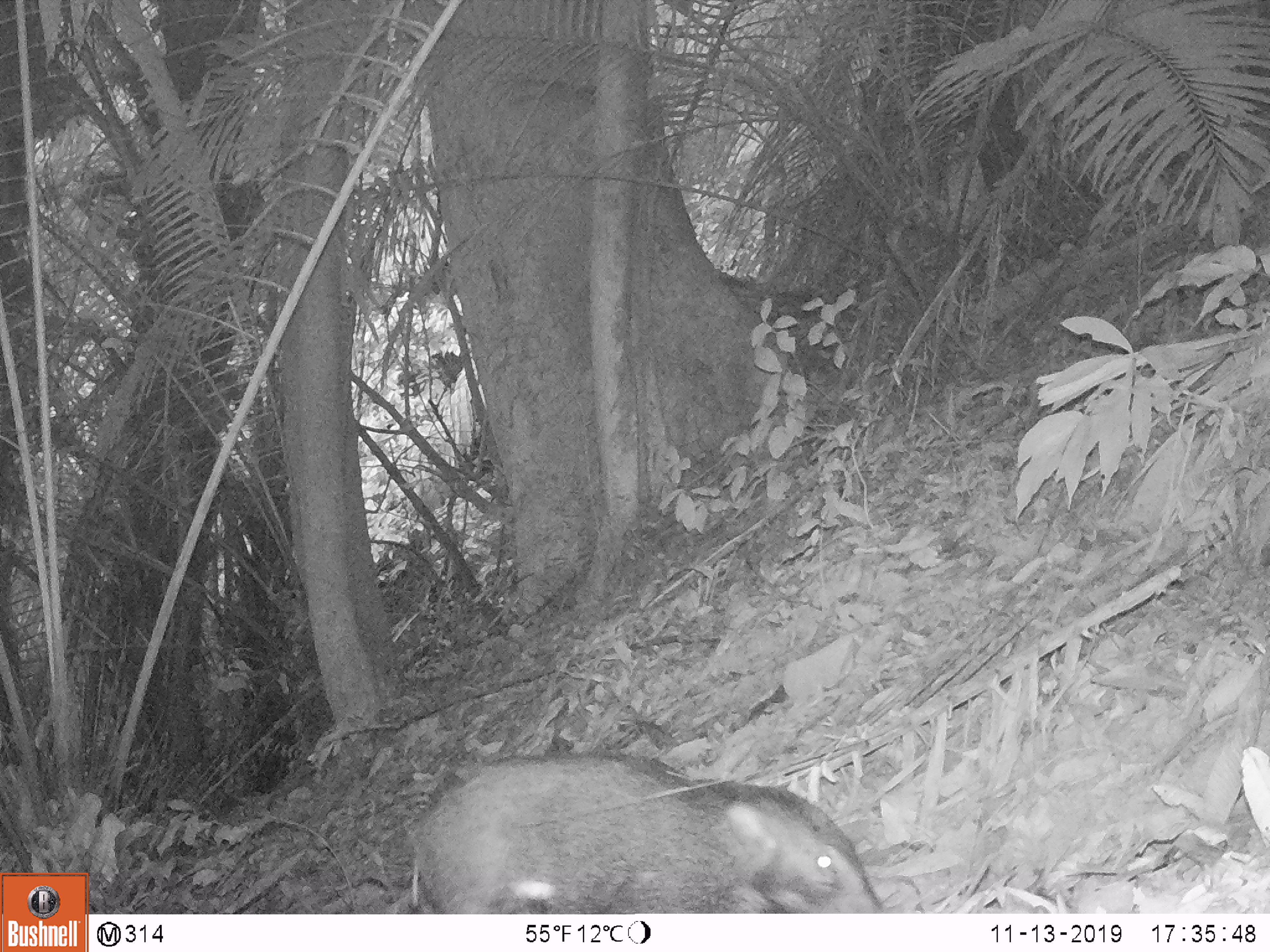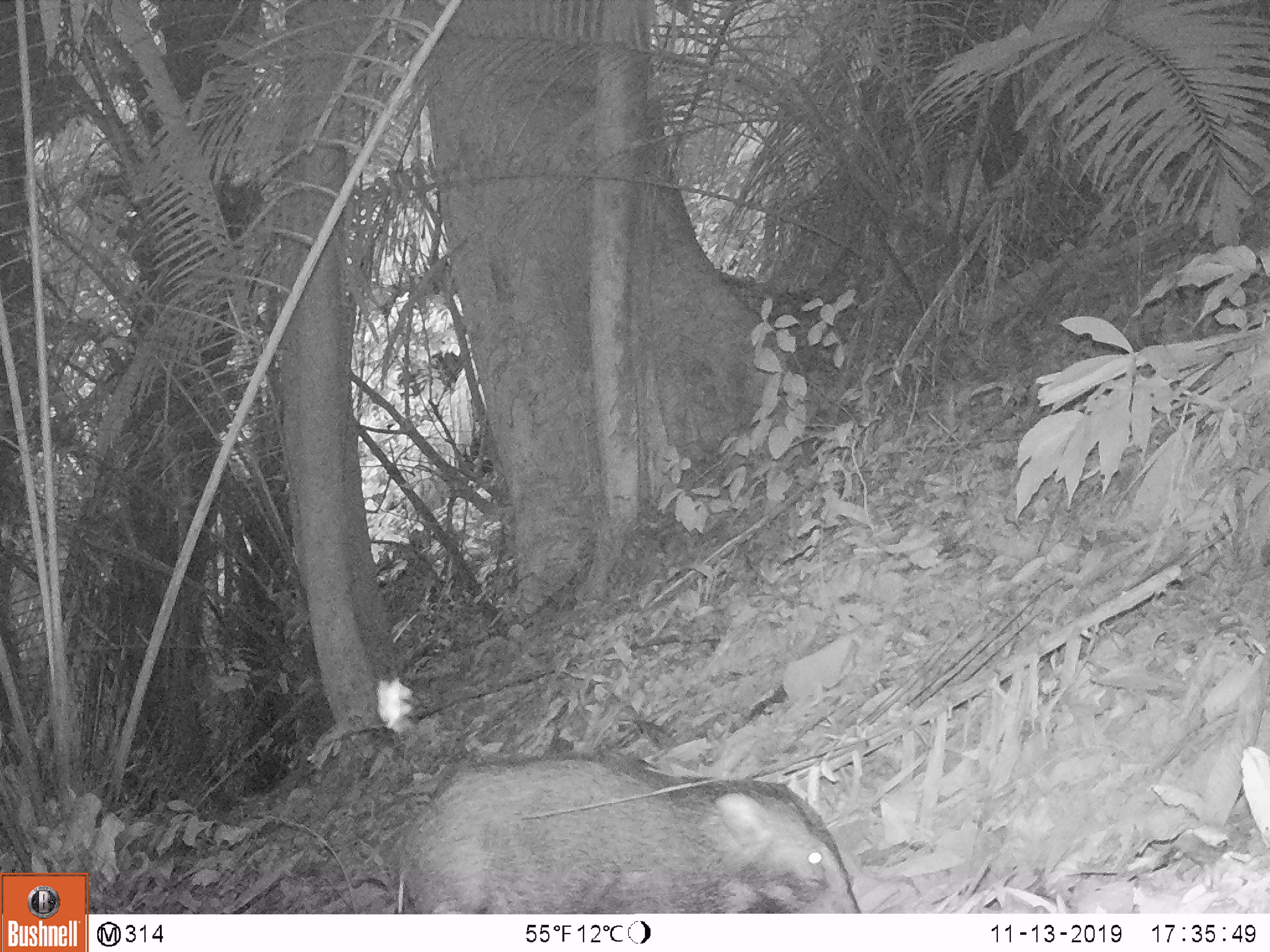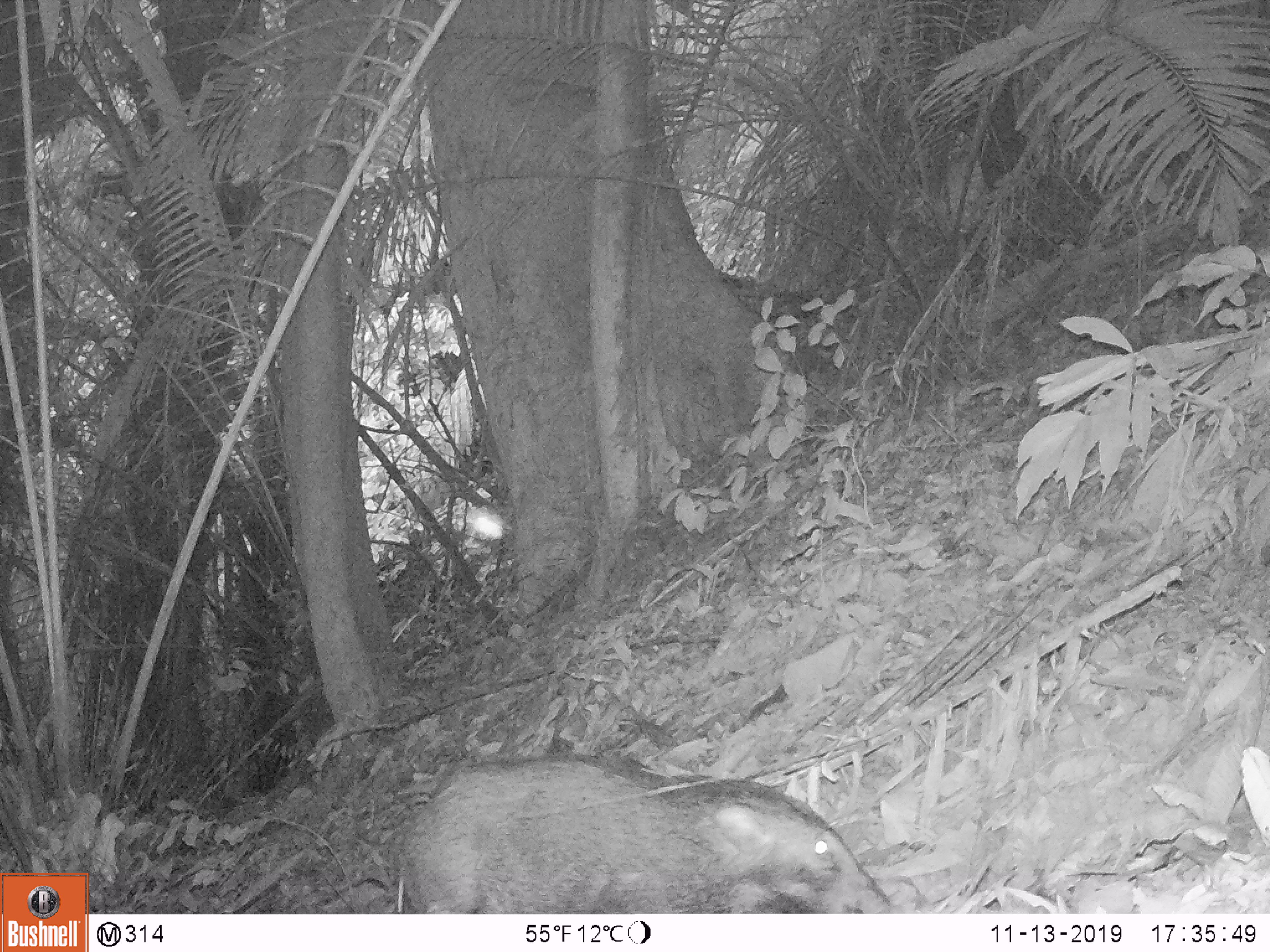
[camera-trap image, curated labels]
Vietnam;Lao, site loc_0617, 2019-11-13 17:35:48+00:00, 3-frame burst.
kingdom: Animalia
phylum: Chordata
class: Mammalia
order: Artiodactyla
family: Suidae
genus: Sus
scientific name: Sus scrofa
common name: eurasian wild pig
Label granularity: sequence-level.